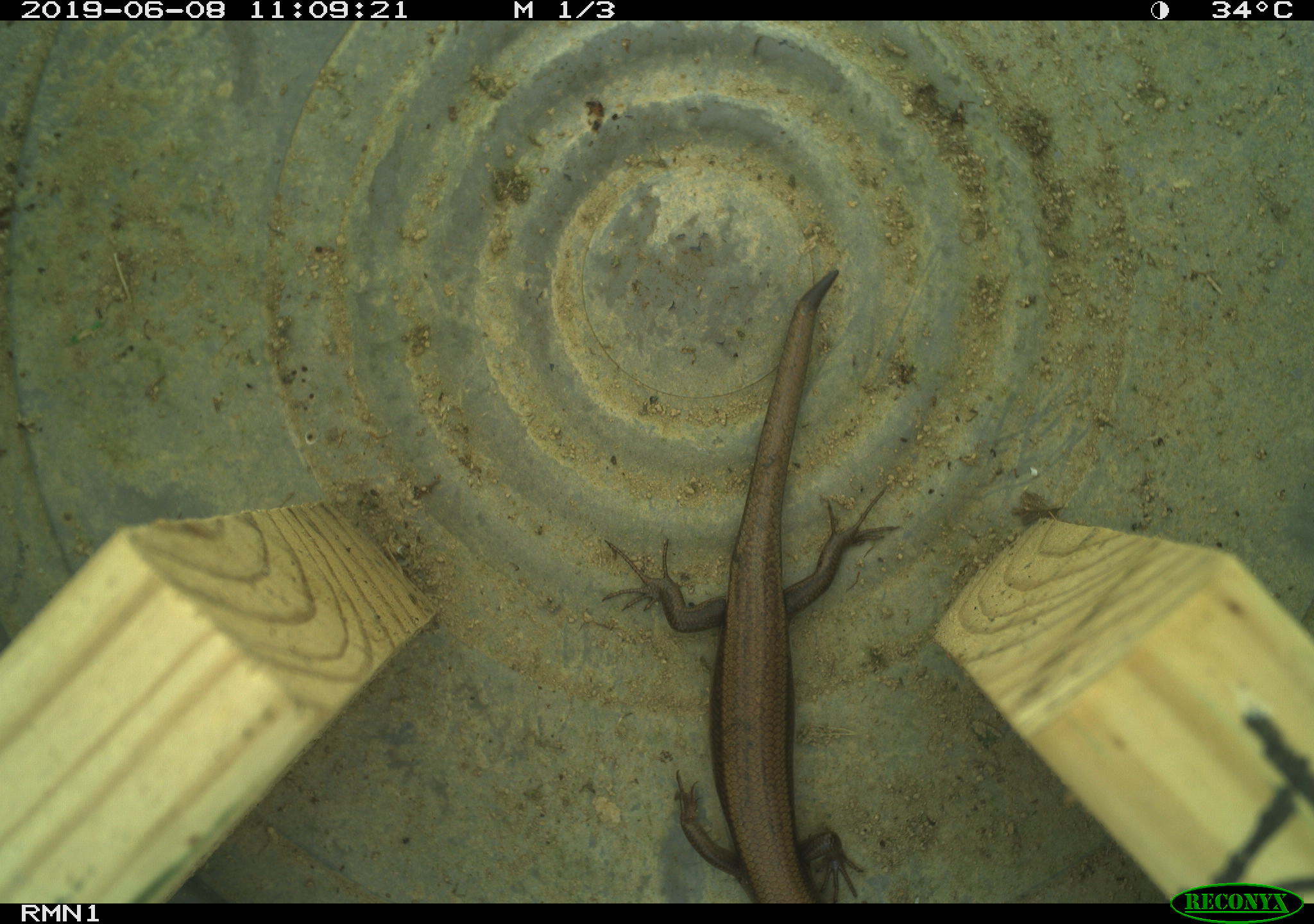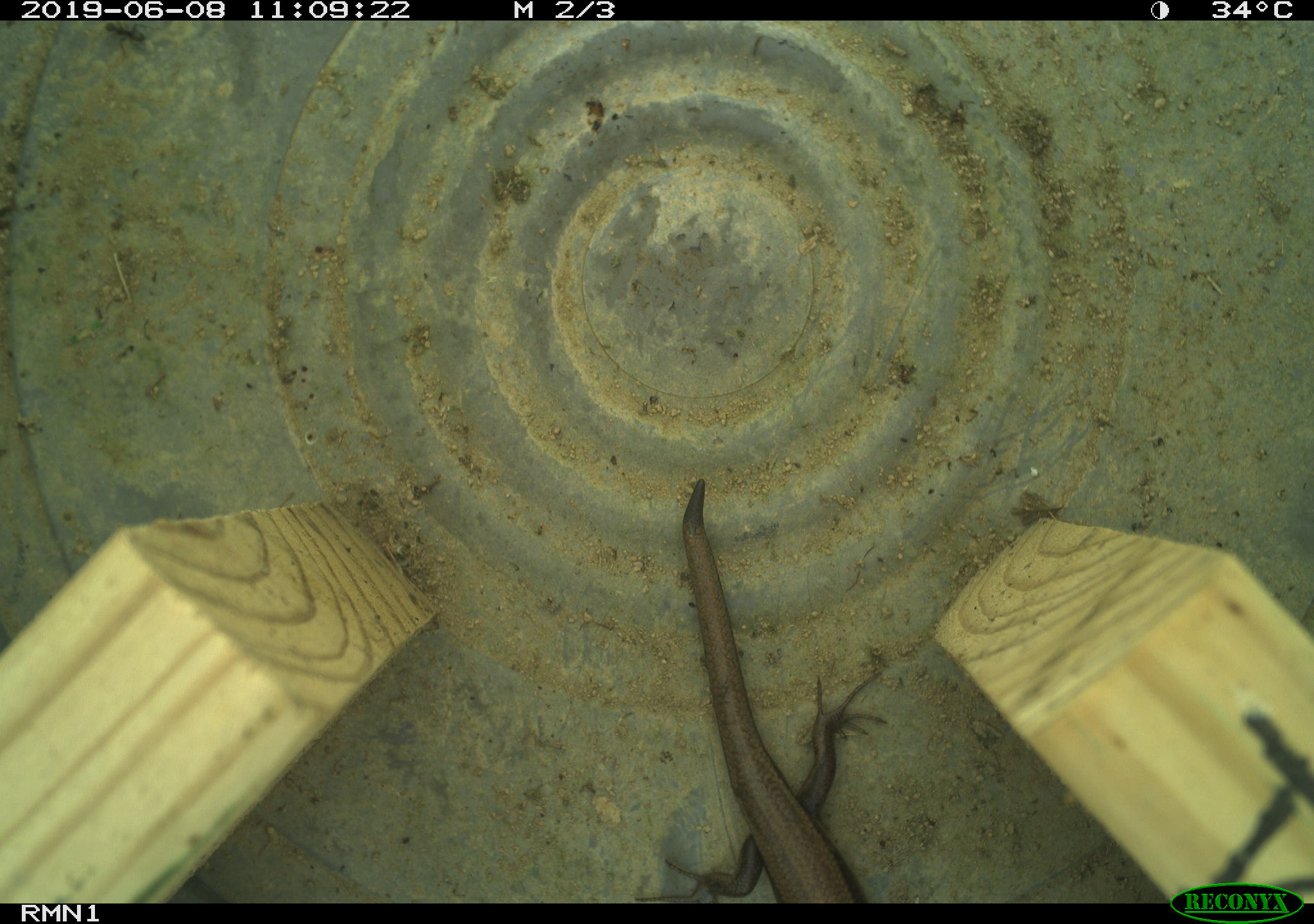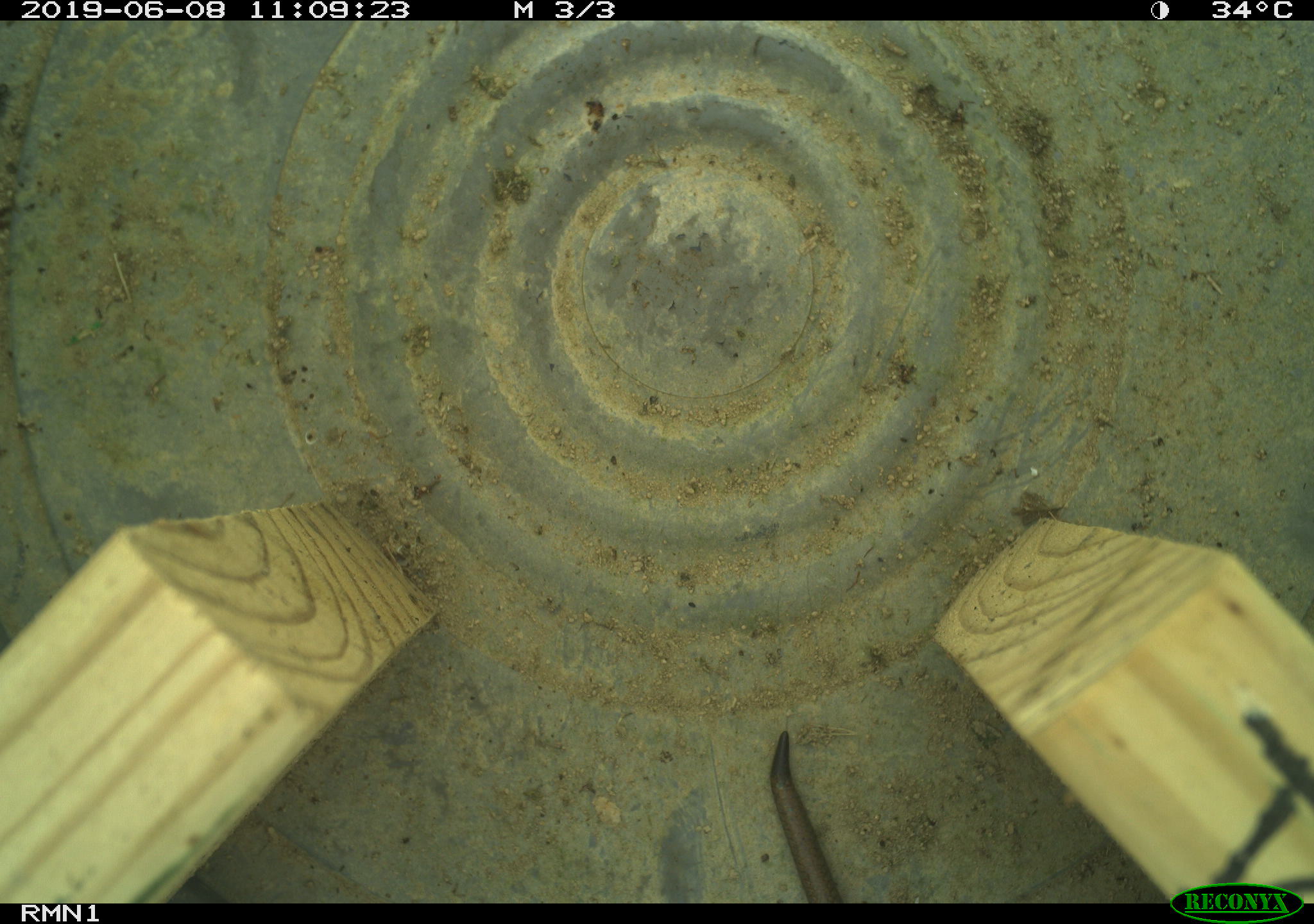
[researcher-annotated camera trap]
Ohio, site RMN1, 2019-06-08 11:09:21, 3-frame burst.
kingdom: Animalia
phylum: Chordata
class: Reptilia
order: Squamata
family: Scincidae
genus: Plestiodon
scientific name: Plestiodon fasciatus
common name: common five-lined skink